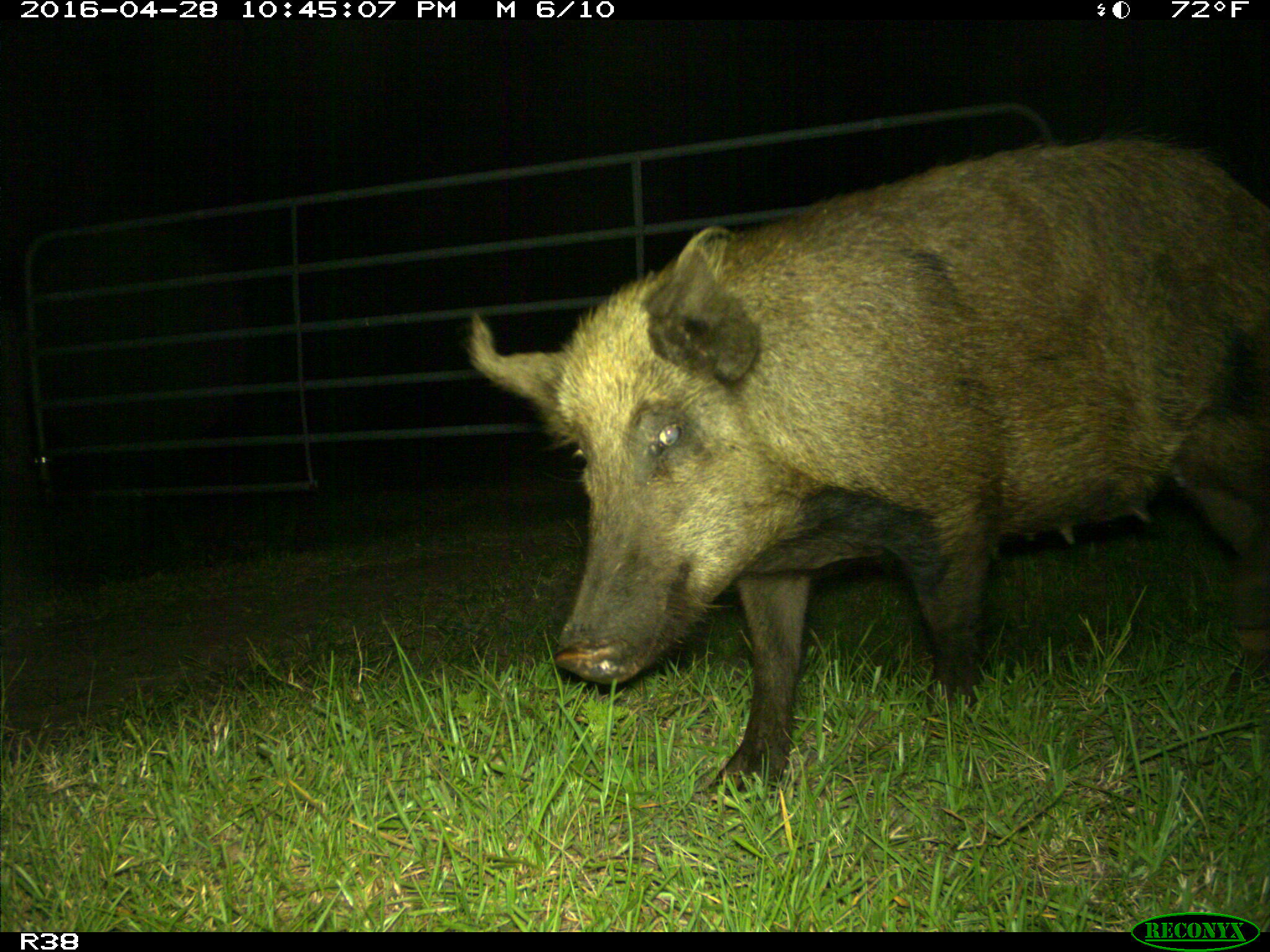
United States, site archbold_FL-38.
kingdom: Animalia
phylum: Chordata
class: Mammalia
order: Artiodactyla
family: Suidae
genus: Sus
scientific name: Sus scrofa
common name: wild boar